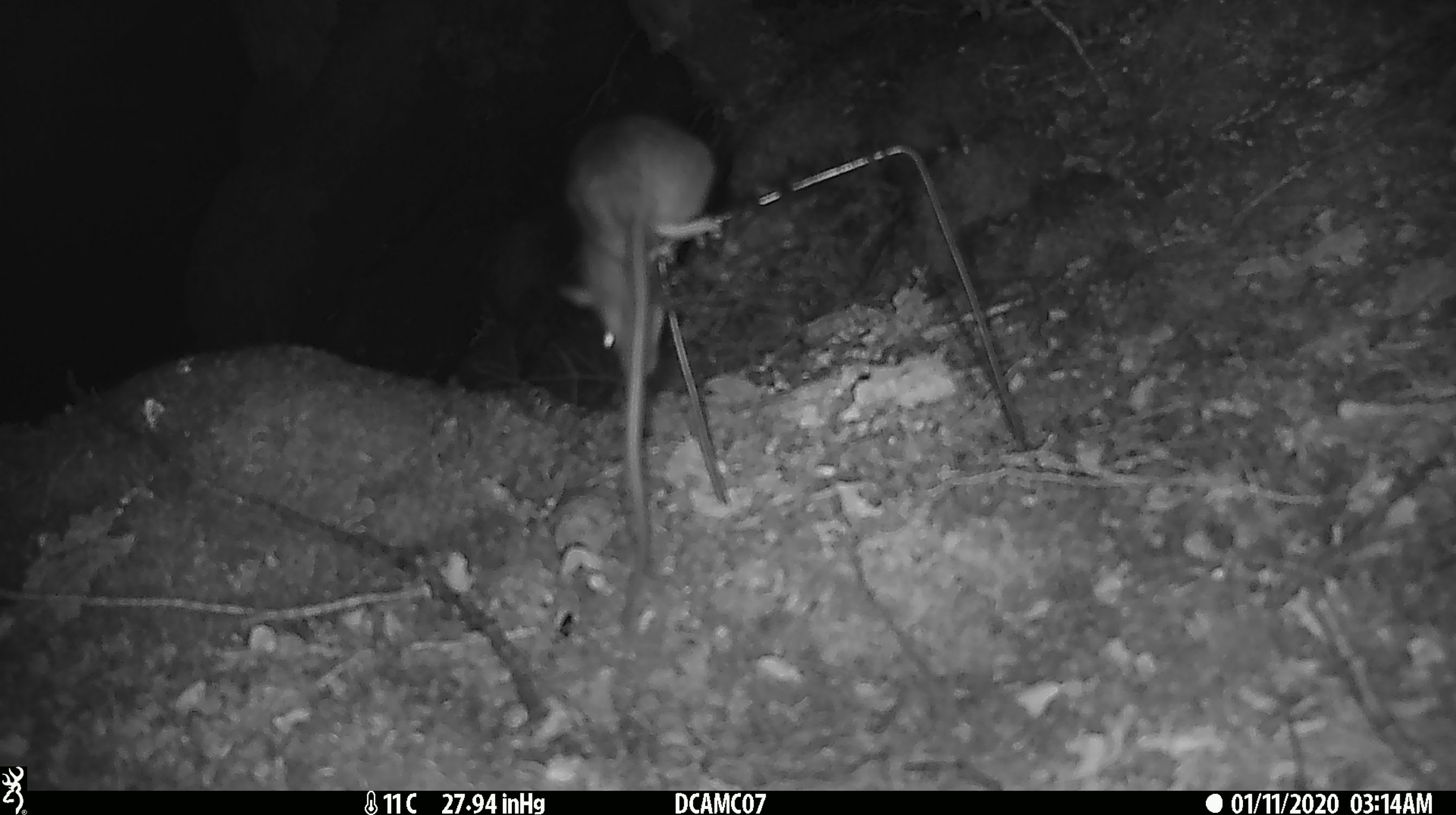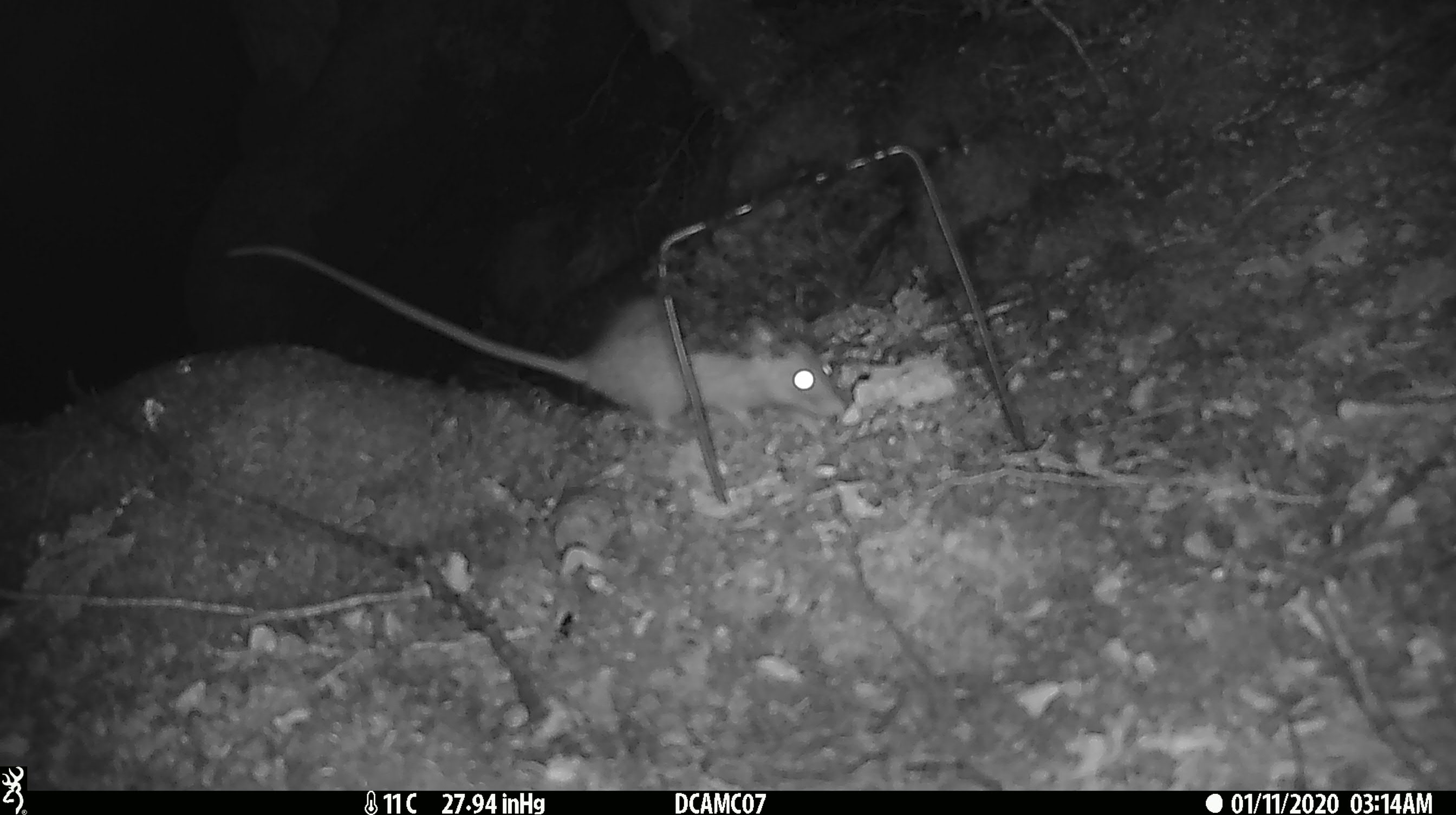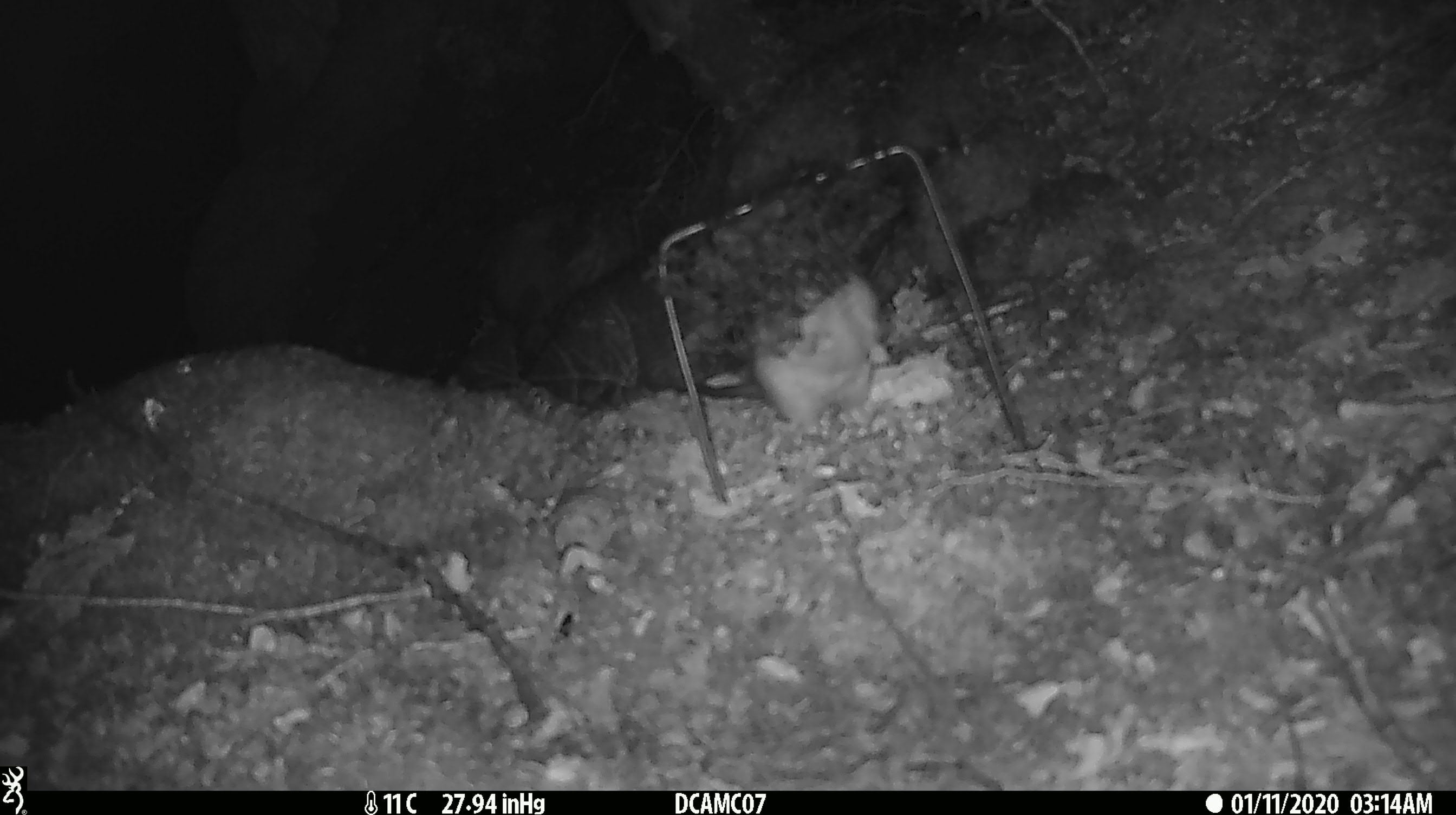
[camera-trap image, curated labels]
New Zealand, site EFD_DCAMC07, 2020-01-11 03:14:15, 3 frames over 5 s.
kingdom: Animalia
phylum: Chordata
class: Mammalia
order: Rodentia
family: Muridae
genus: Rattus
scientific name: Rattus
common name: rat